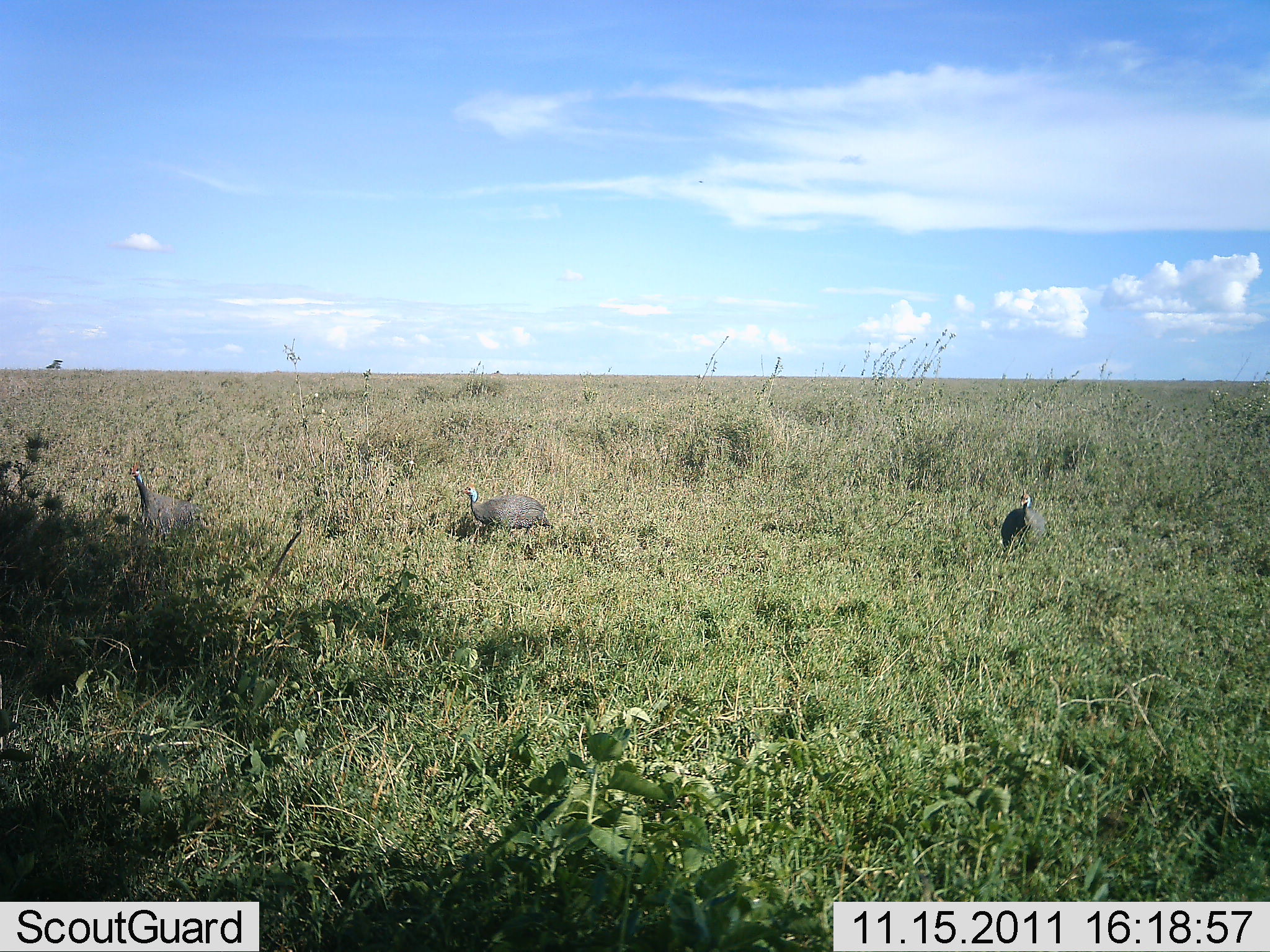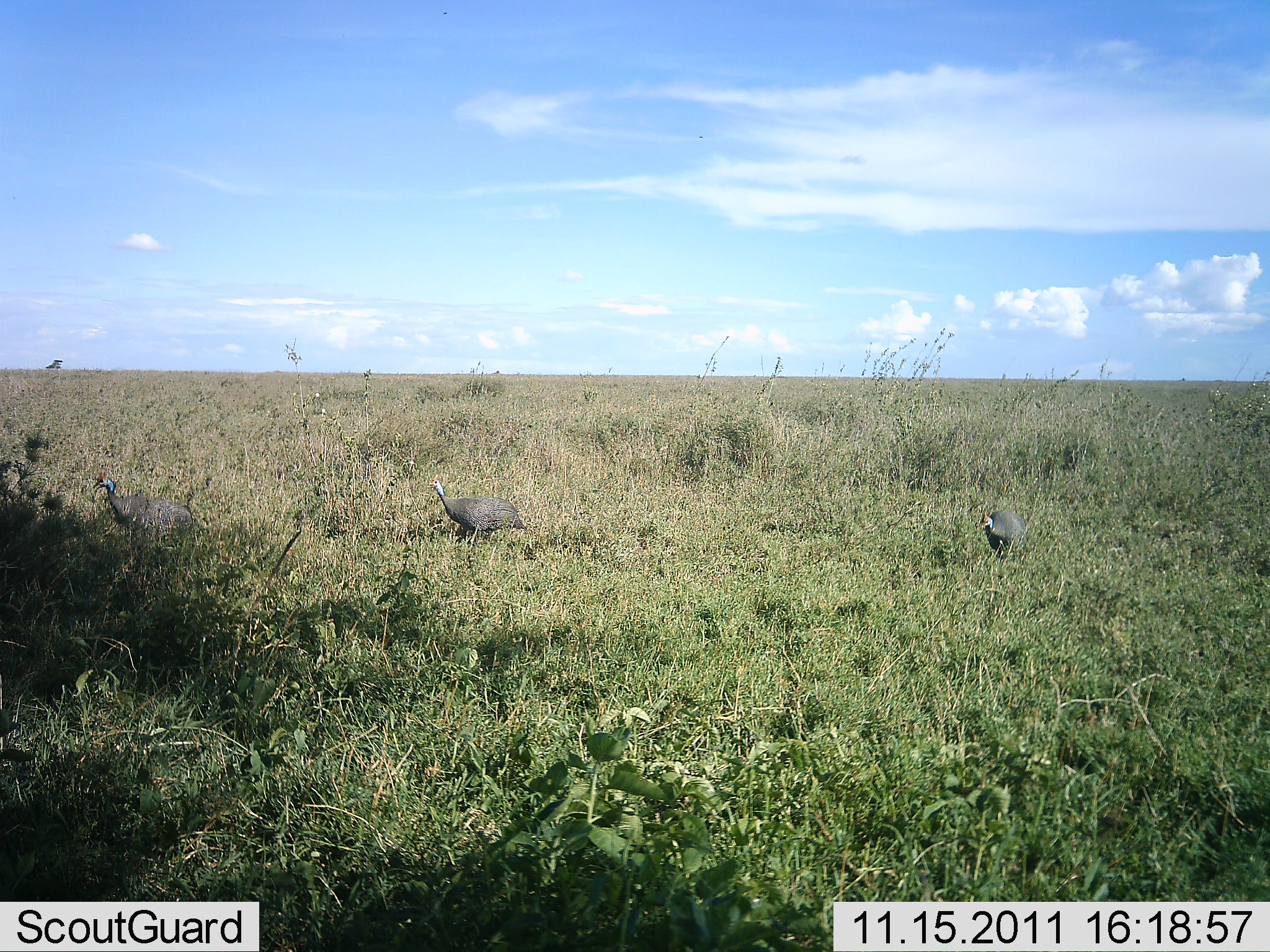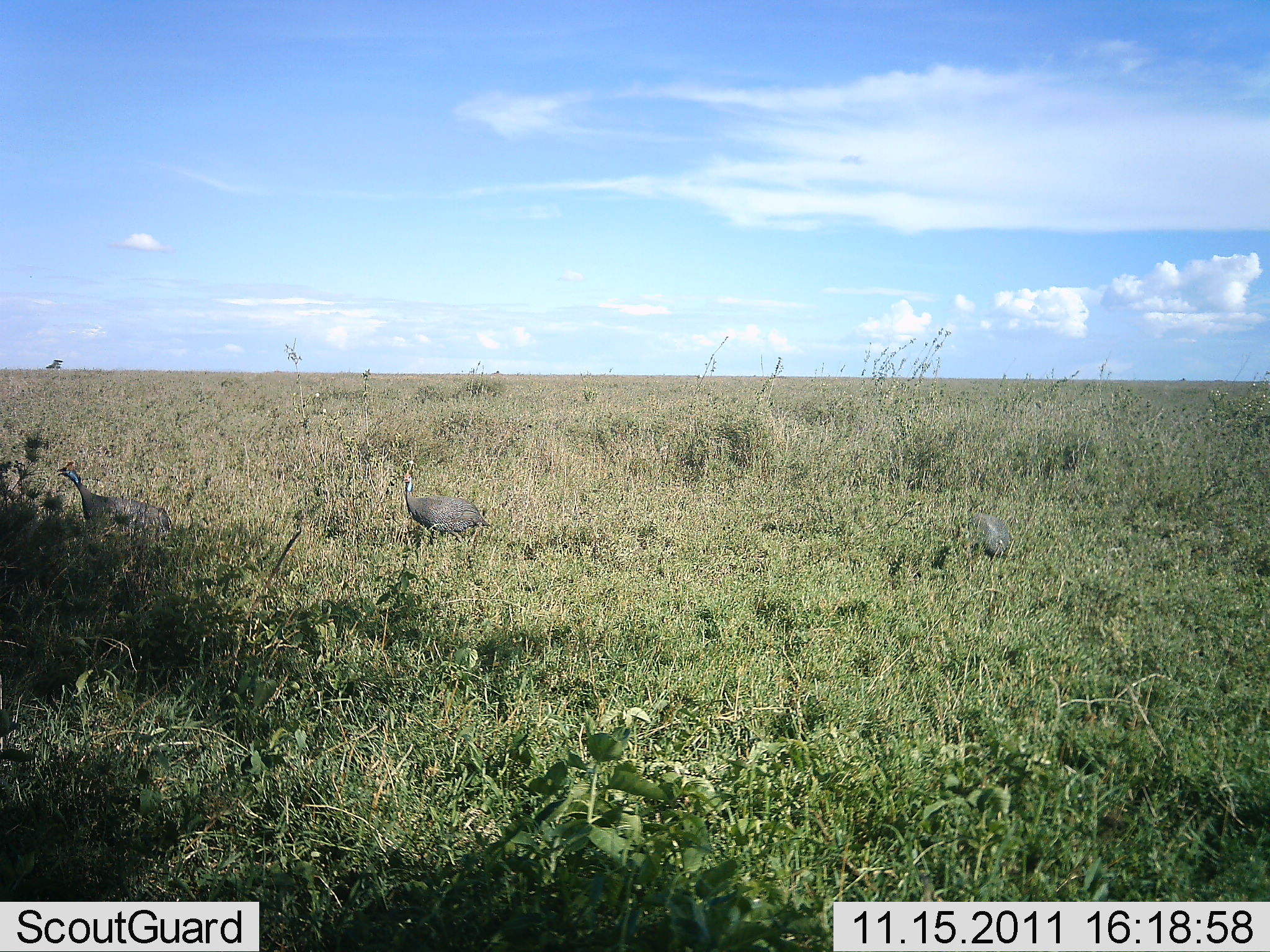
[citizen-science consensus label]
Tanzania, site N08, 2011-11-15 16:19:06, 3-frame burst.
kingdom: Animalia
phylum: Chordata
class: Aves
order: Galliformes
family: Numididae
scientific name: Numididae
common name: guinea fowl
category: guineafowl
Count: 3.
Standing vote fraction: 0%.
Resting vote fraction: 0%.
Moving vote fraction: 100%.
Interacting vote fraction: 0%.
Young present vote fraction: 0%.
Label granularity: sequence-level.